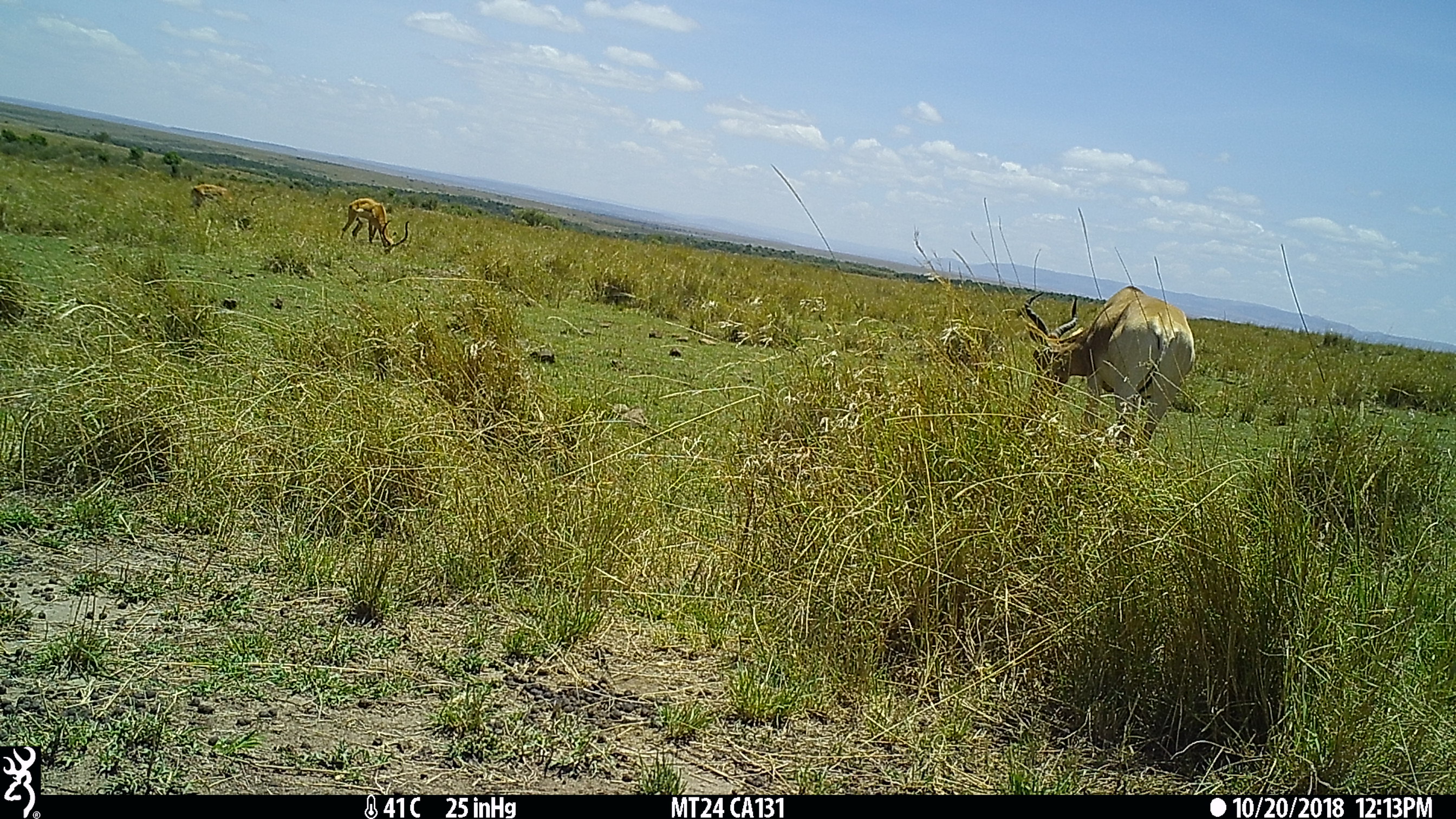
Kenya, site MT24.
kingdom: Animalia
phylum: Chordata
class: Mammalia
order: Artiodactyla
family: Bovidae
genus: Alcelaphus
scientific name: Alcelaphus buselaphus cokii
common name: coke's hartebeest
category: hartebeest cokes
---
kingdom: Animalia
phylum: Chordata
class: Mammalia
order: Artiodactyla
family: Bovidae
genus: Aepyceros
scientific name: Aepyceros melampus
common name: impala